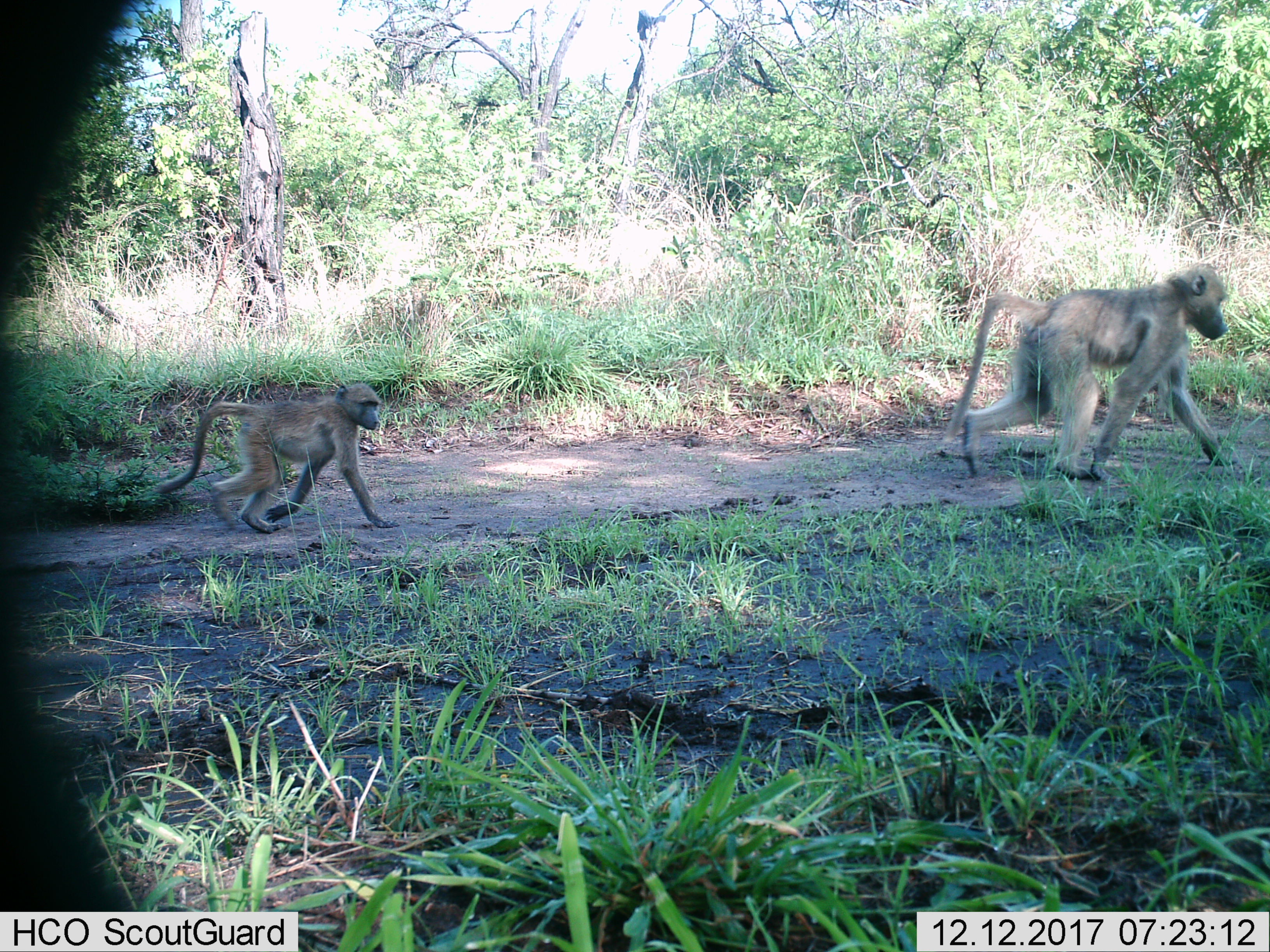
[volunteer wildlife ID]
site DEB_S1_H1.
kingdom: Animalia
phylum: Chordata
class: Mammalia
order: Primates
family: Cercopithecidae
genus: Papio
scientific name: Papio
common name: baboon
Baboon (Papio), count 2. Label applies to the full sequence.